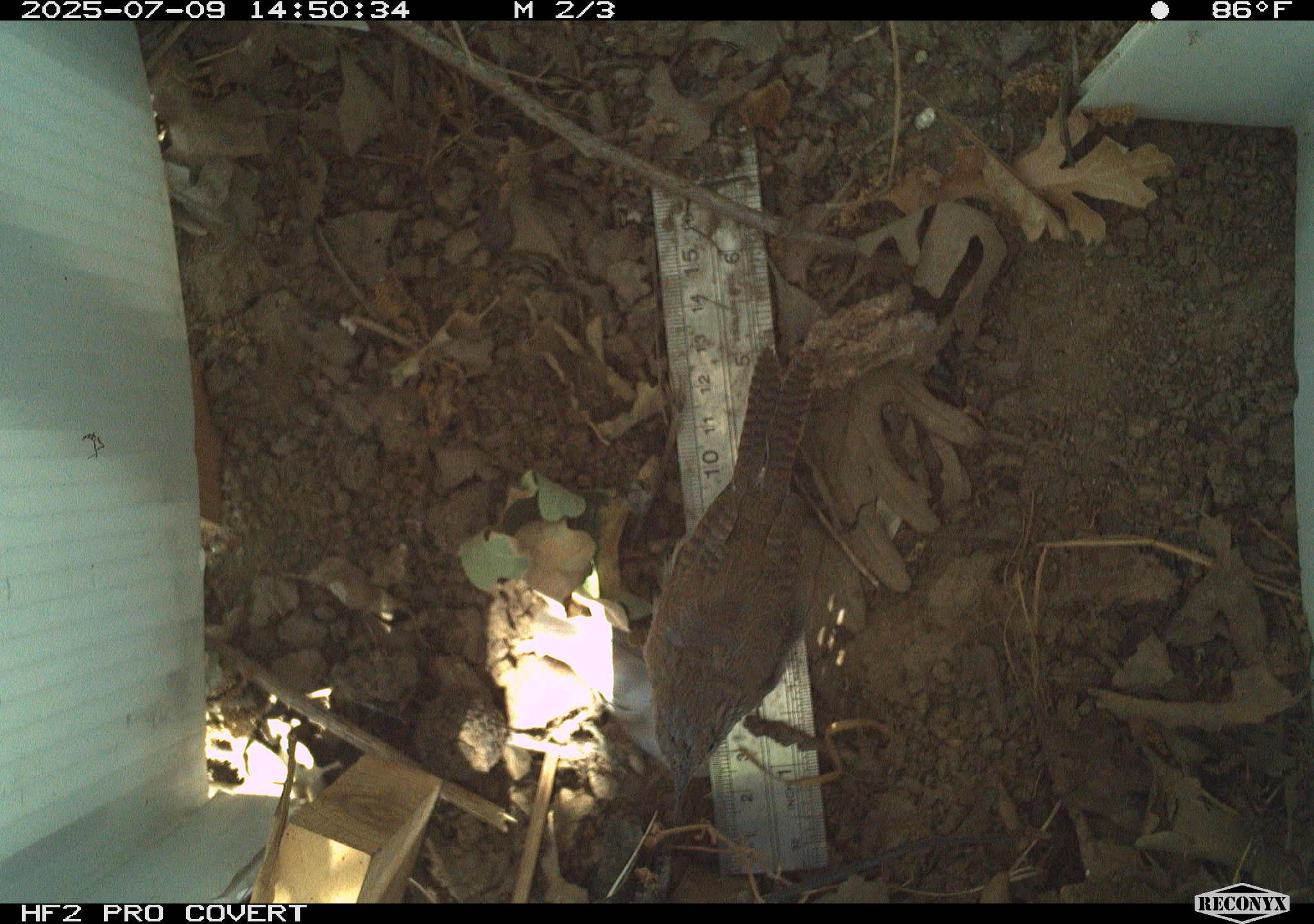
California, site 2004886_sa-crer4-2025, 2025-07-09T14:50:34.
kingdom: Animalia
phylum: Chordata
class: Aves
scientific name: Aves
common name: bird